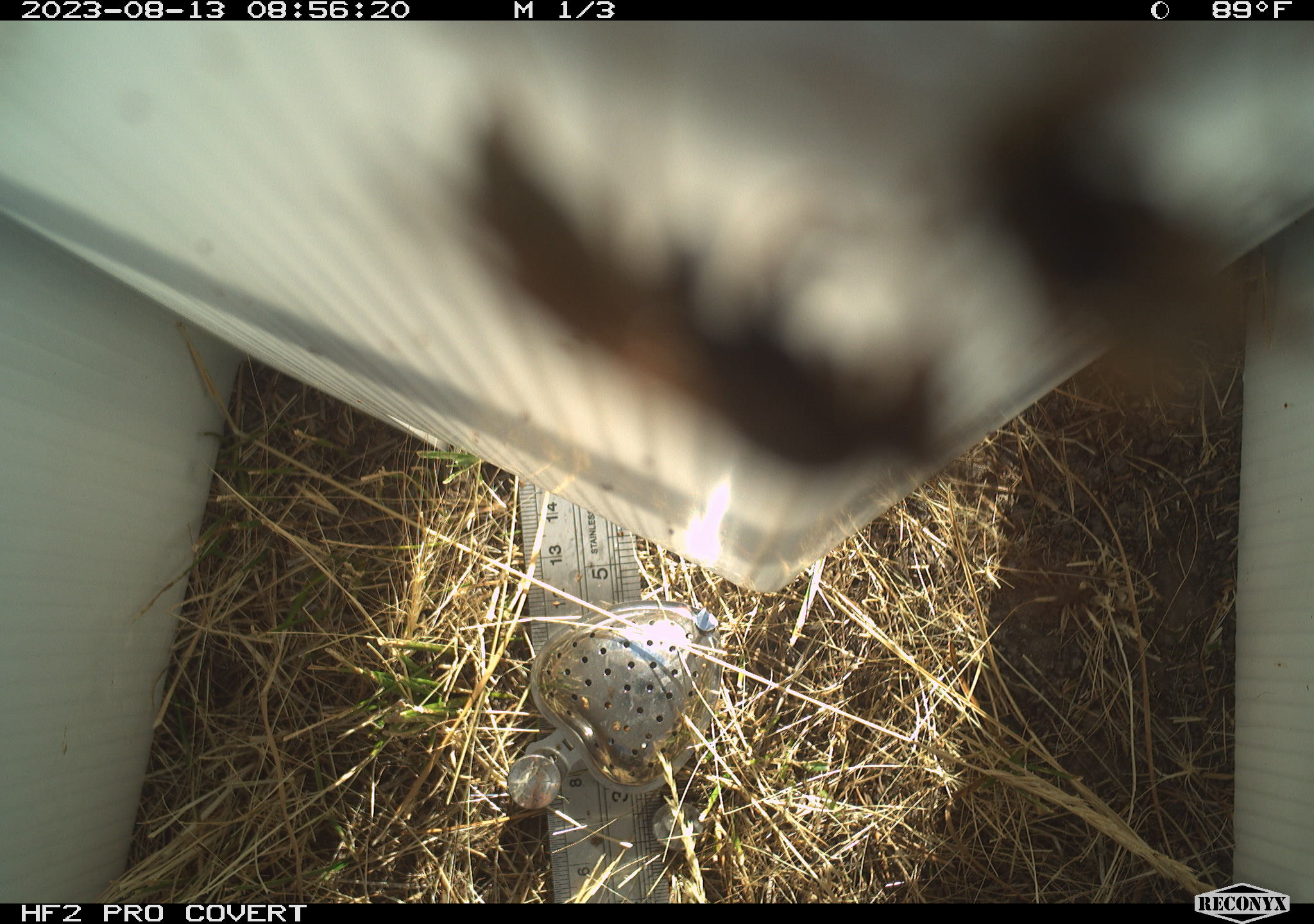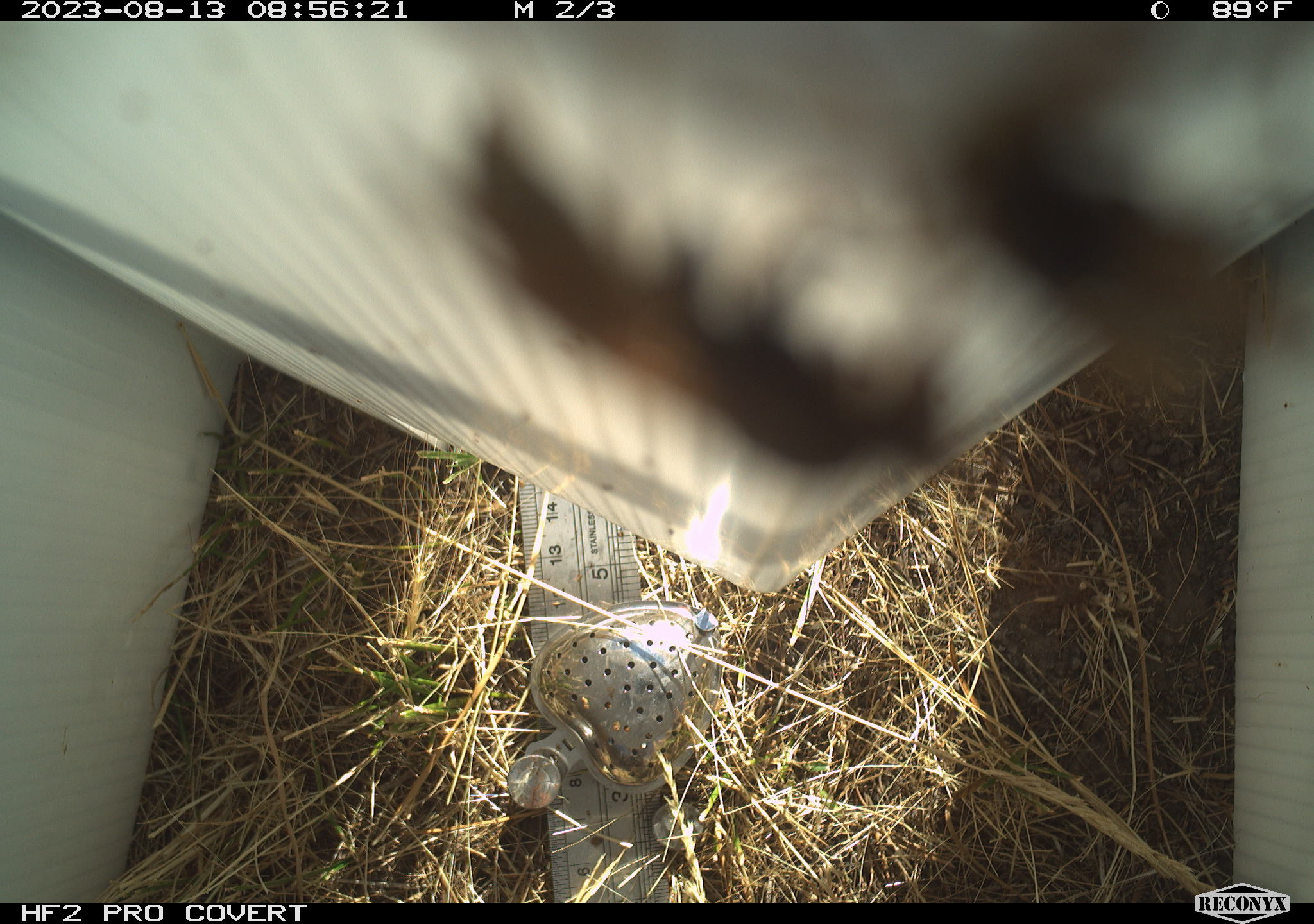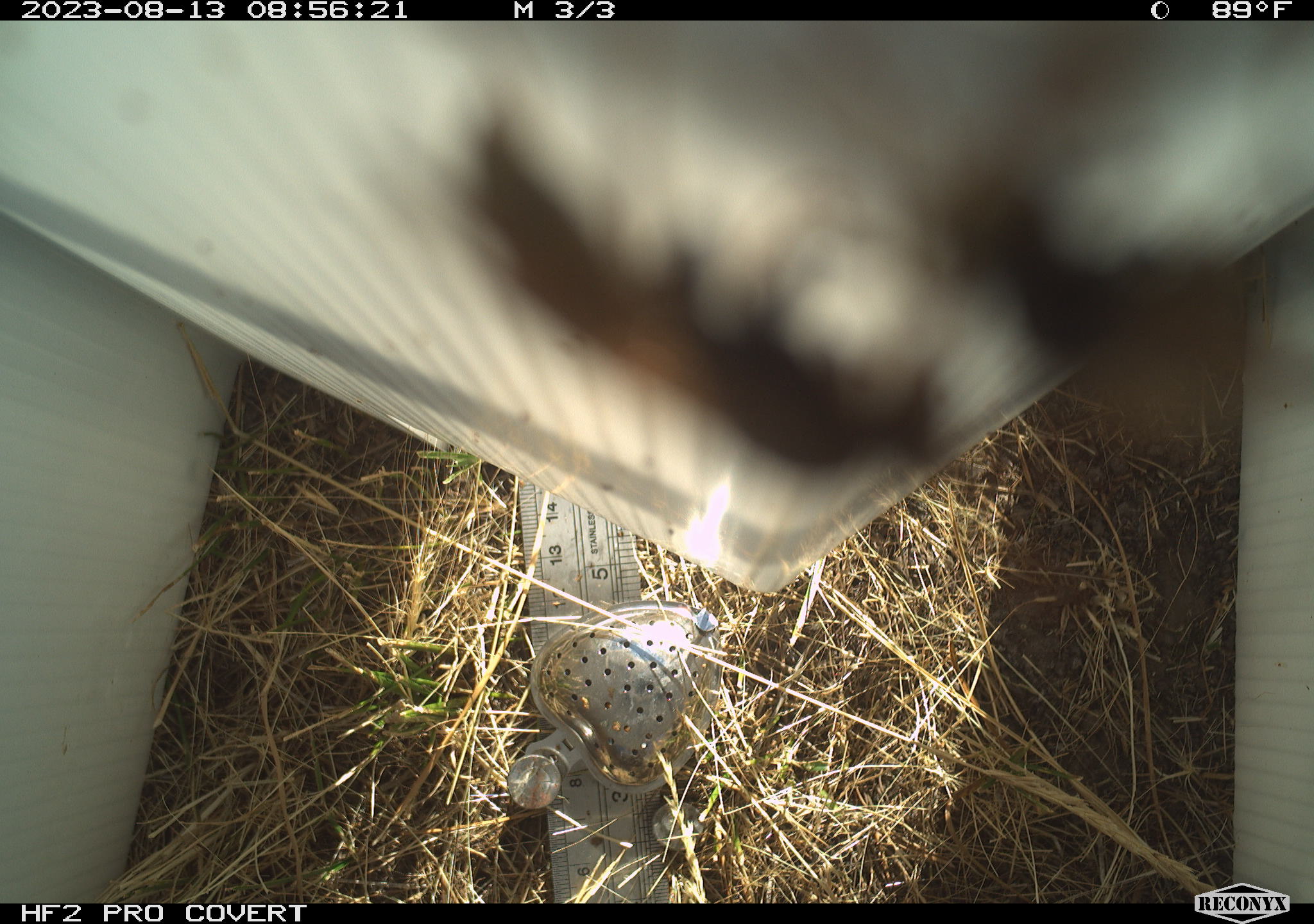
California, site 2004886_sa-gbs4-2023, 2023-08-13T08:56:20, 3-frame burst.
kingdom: Animalia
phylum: Arthropoda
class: Insecta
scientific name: Insecta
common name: insect